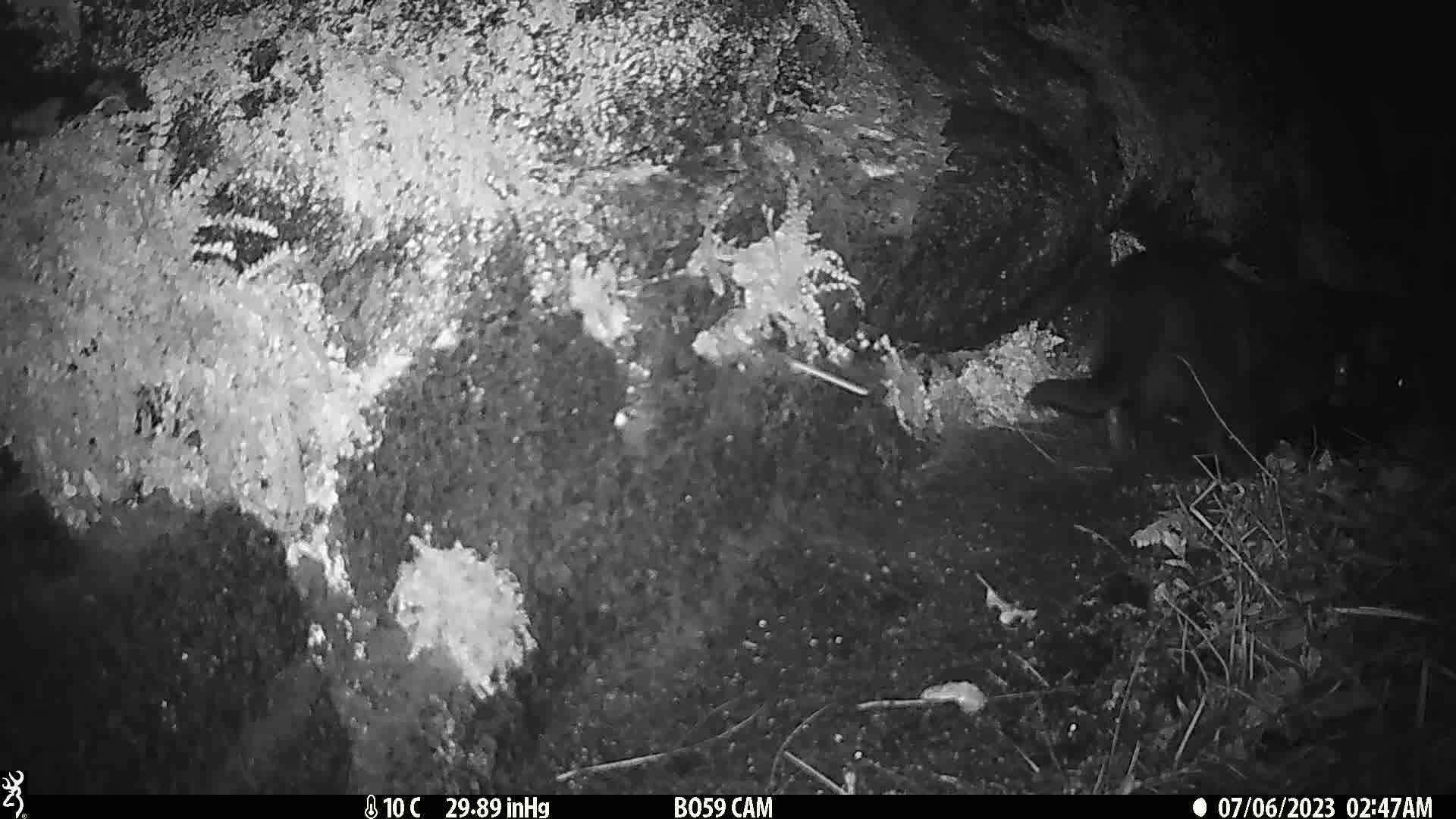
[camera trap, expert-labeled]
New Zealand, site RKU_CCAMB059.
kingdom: Animalia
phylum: Chordata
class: Mammalia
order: Carnivora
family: Felidae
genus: Felis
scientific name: Felis catus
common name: domestic cat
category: cat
Cat (domestic cat) (Felis catus).